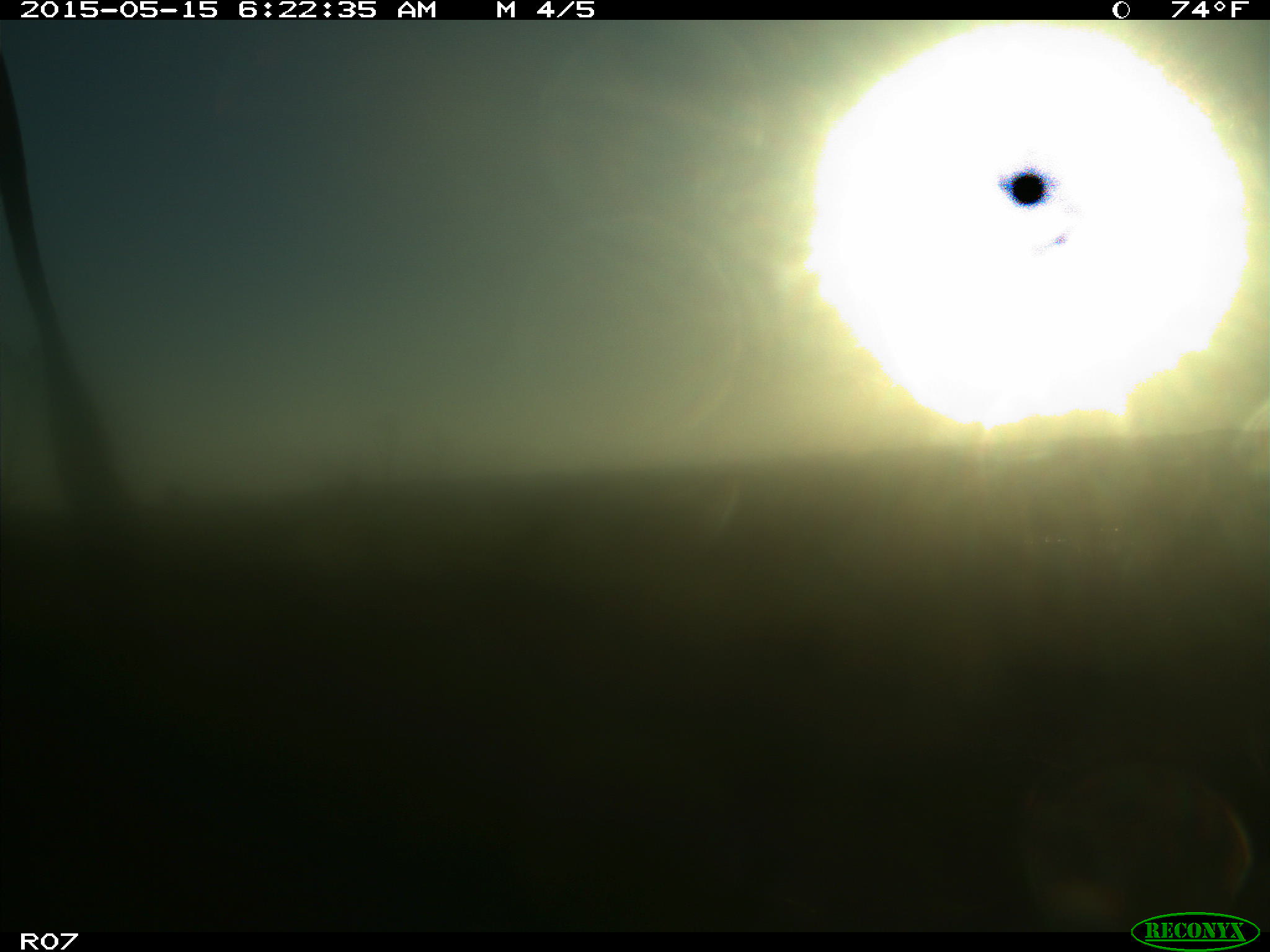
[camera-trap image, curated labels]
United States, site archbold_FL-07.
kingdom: Animalia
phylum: Chordata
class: Mammalia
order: Artiodactyla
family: Bovidae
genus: Bos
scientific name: Bos taurus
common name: domestic cow